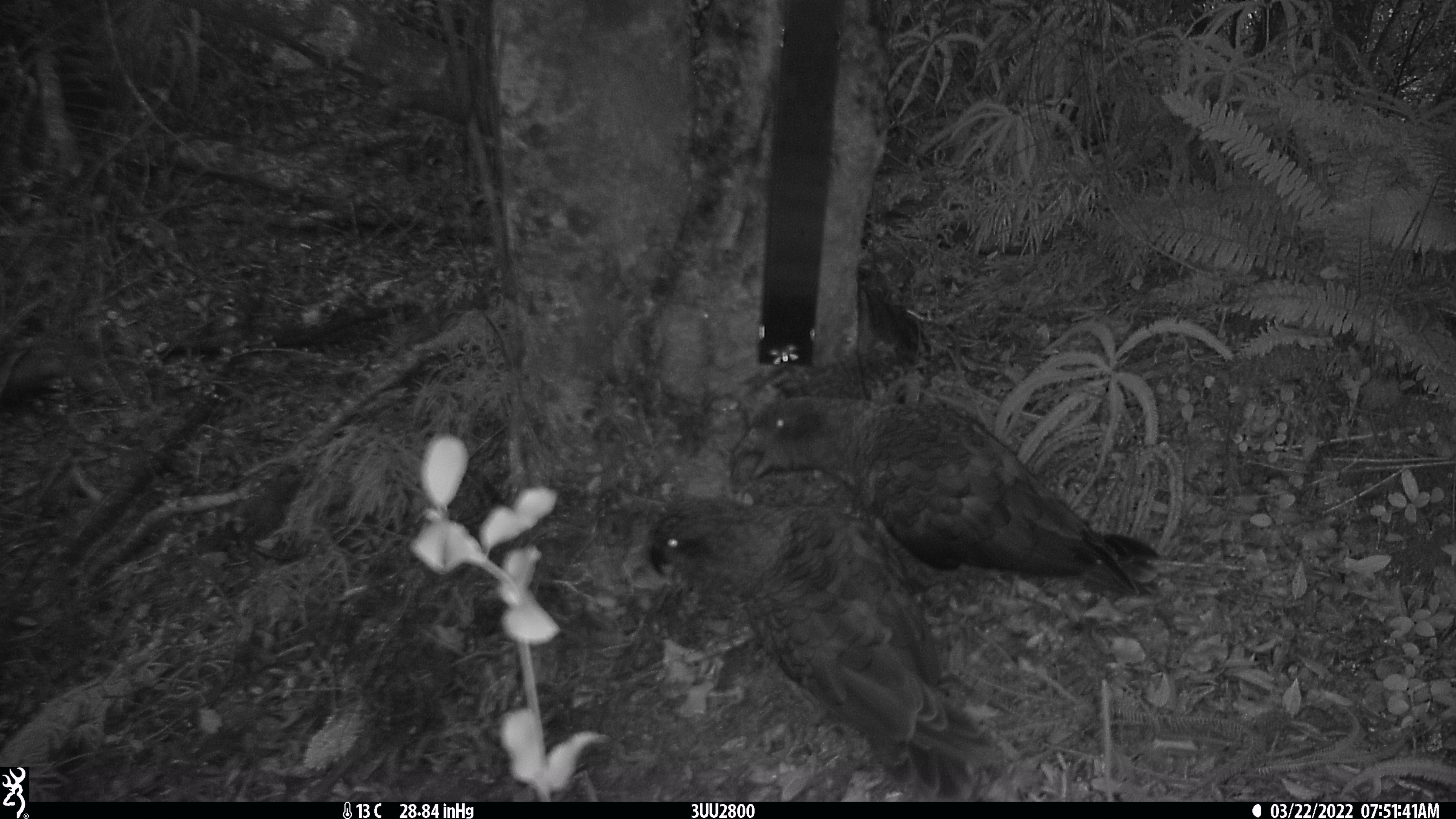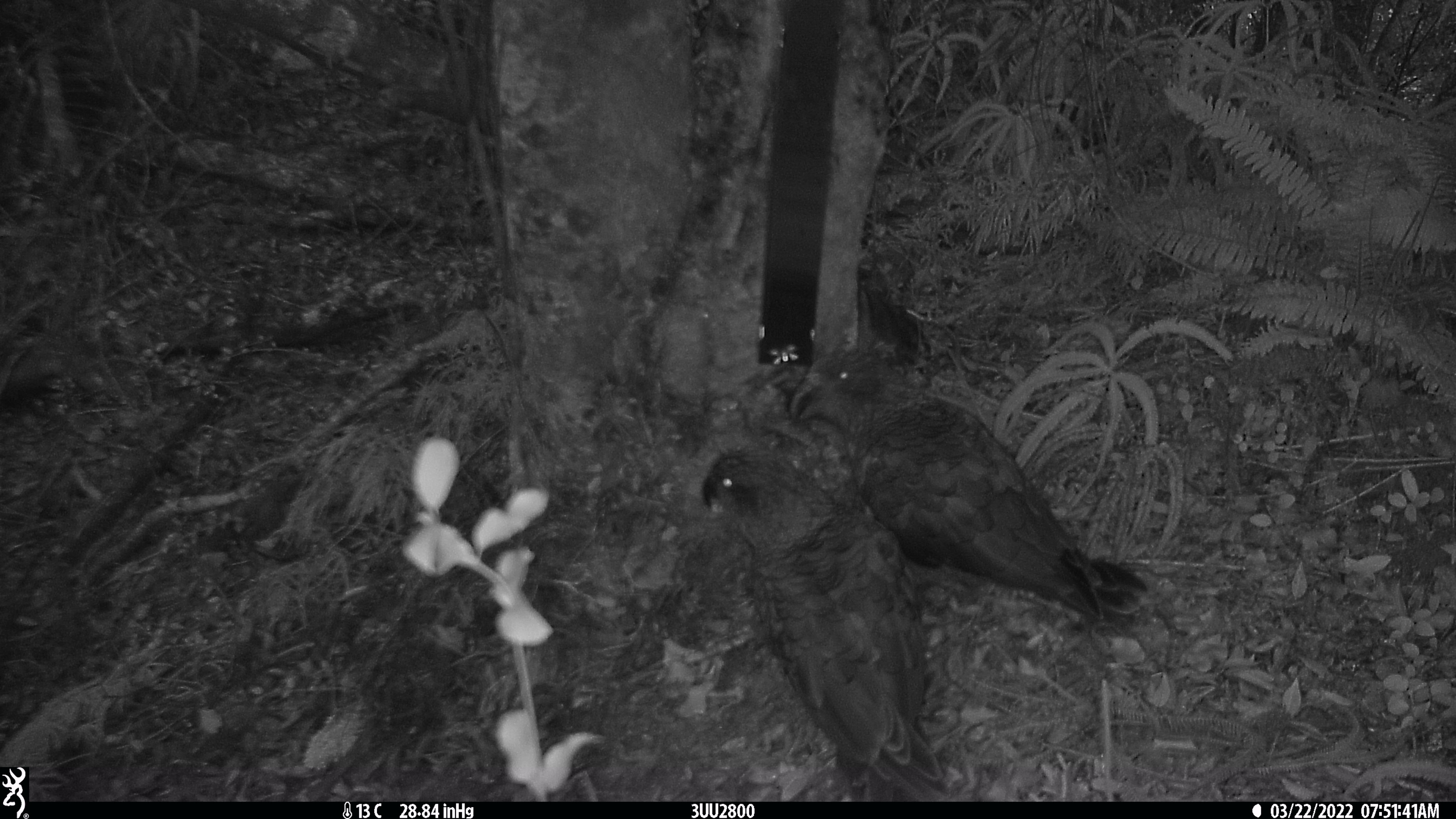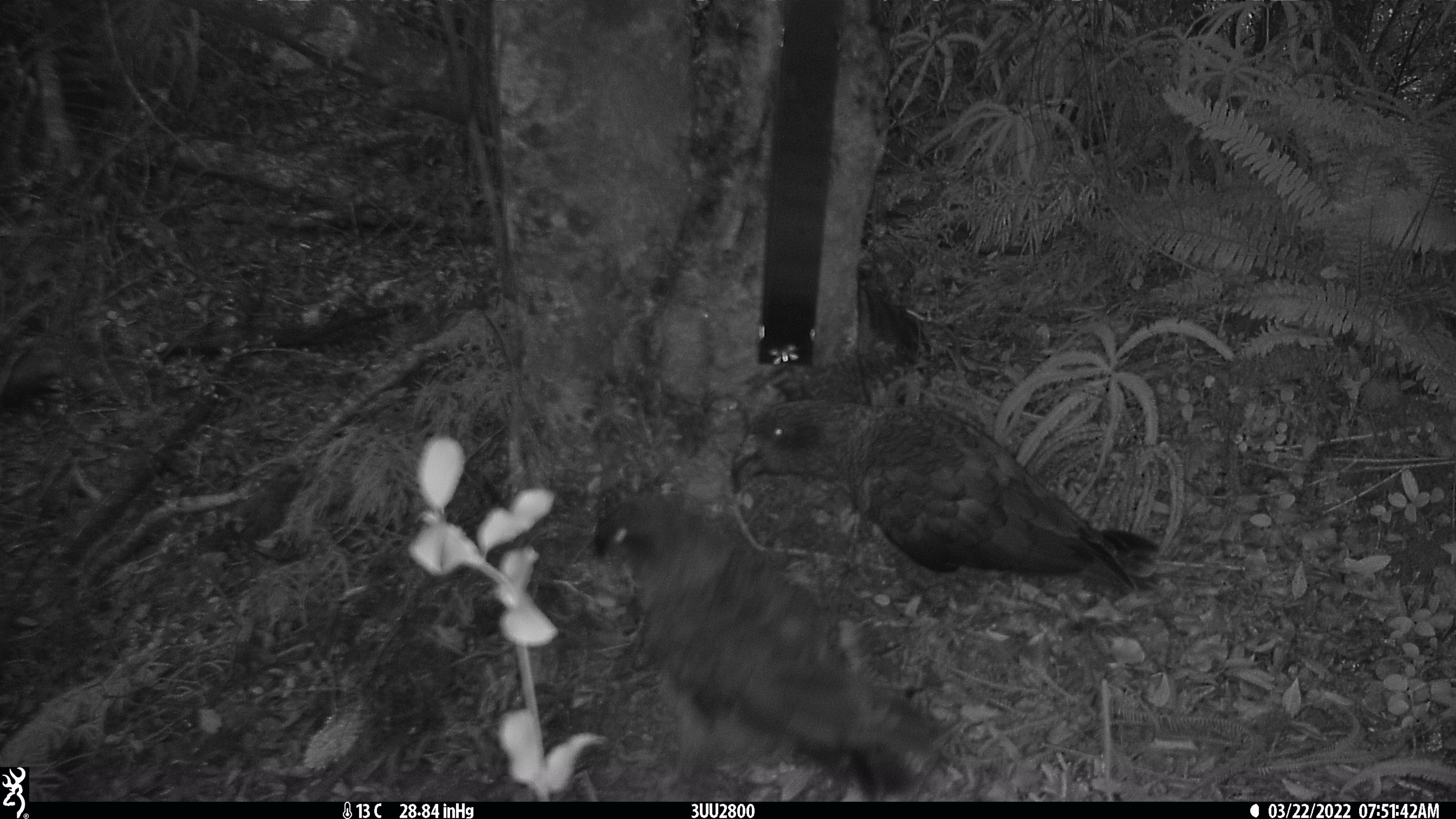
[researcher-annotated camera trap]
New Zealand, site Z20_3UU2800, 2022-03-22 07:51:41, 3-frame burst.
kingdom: Animalia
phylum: Chordata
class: Aves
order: Psittaciformes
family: Strigopidae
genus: Nestor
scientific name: Nestor notabilis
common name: kea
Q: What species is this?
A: Kea (Nestor notabilis).